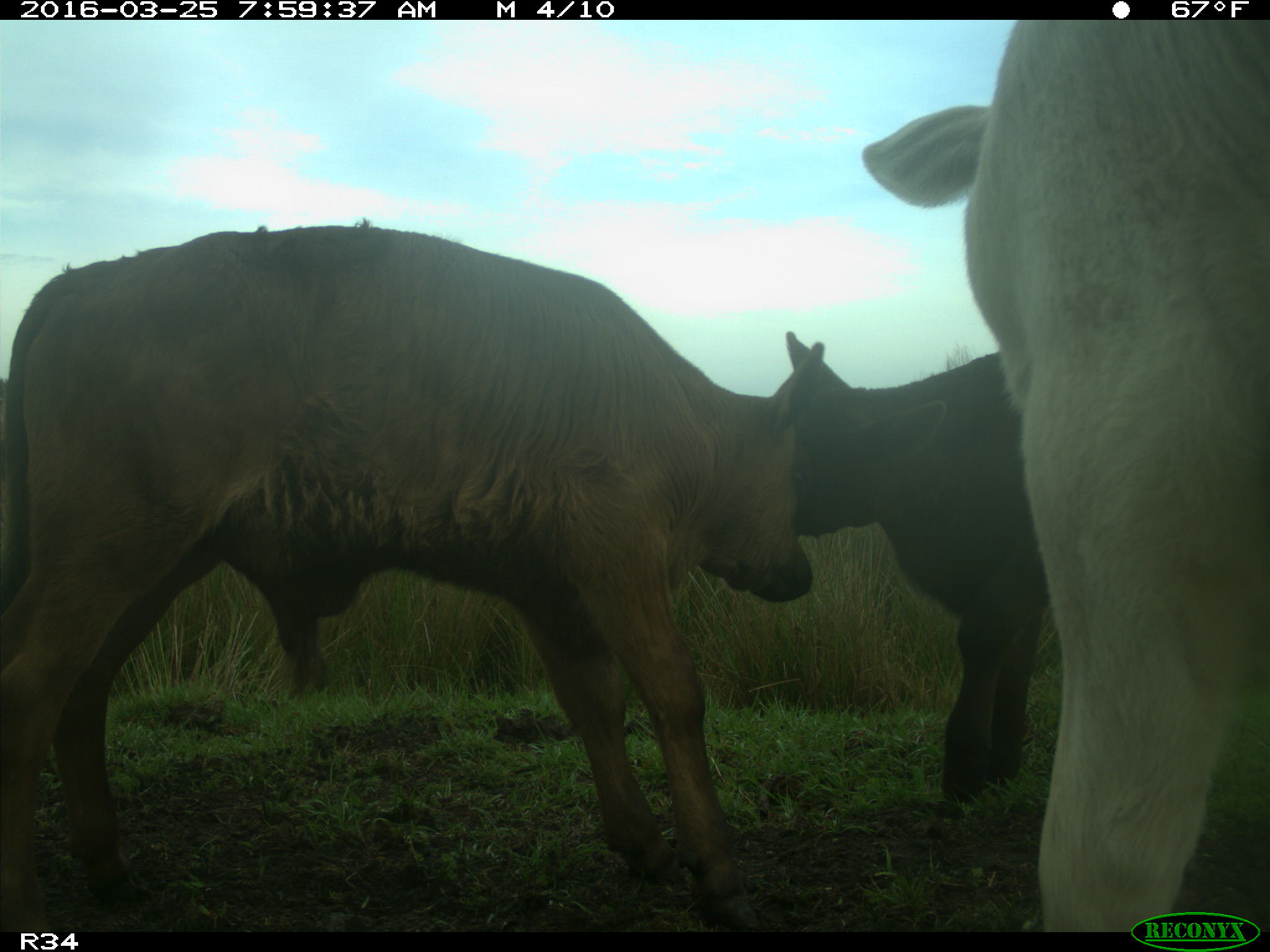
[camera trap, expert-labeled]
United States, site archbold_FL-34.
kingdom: Animalia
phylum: Chordata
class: Mammalia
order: Artiodactyla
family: Bovidae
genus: Bos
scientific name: Bos taurus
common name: domestic cow